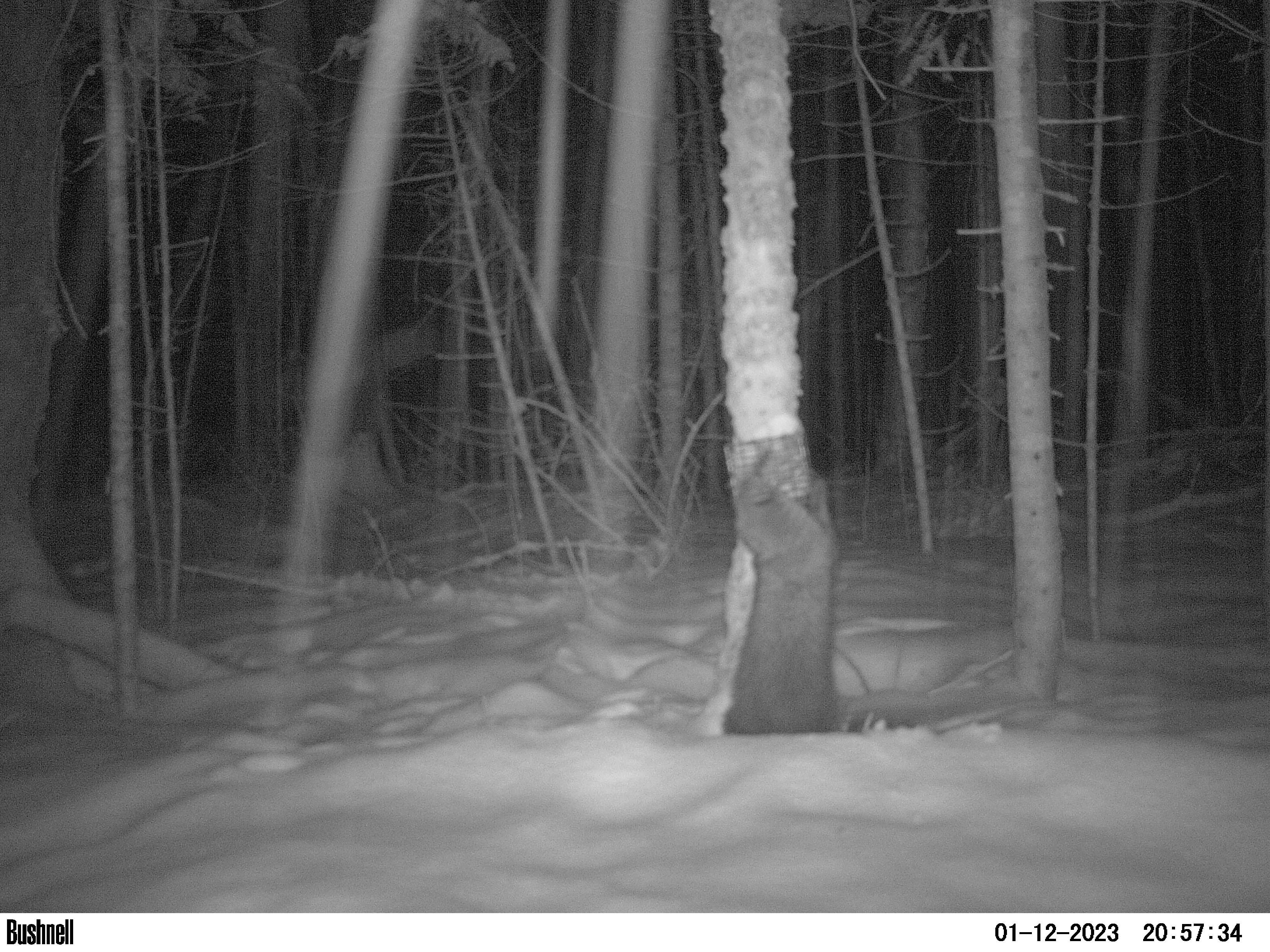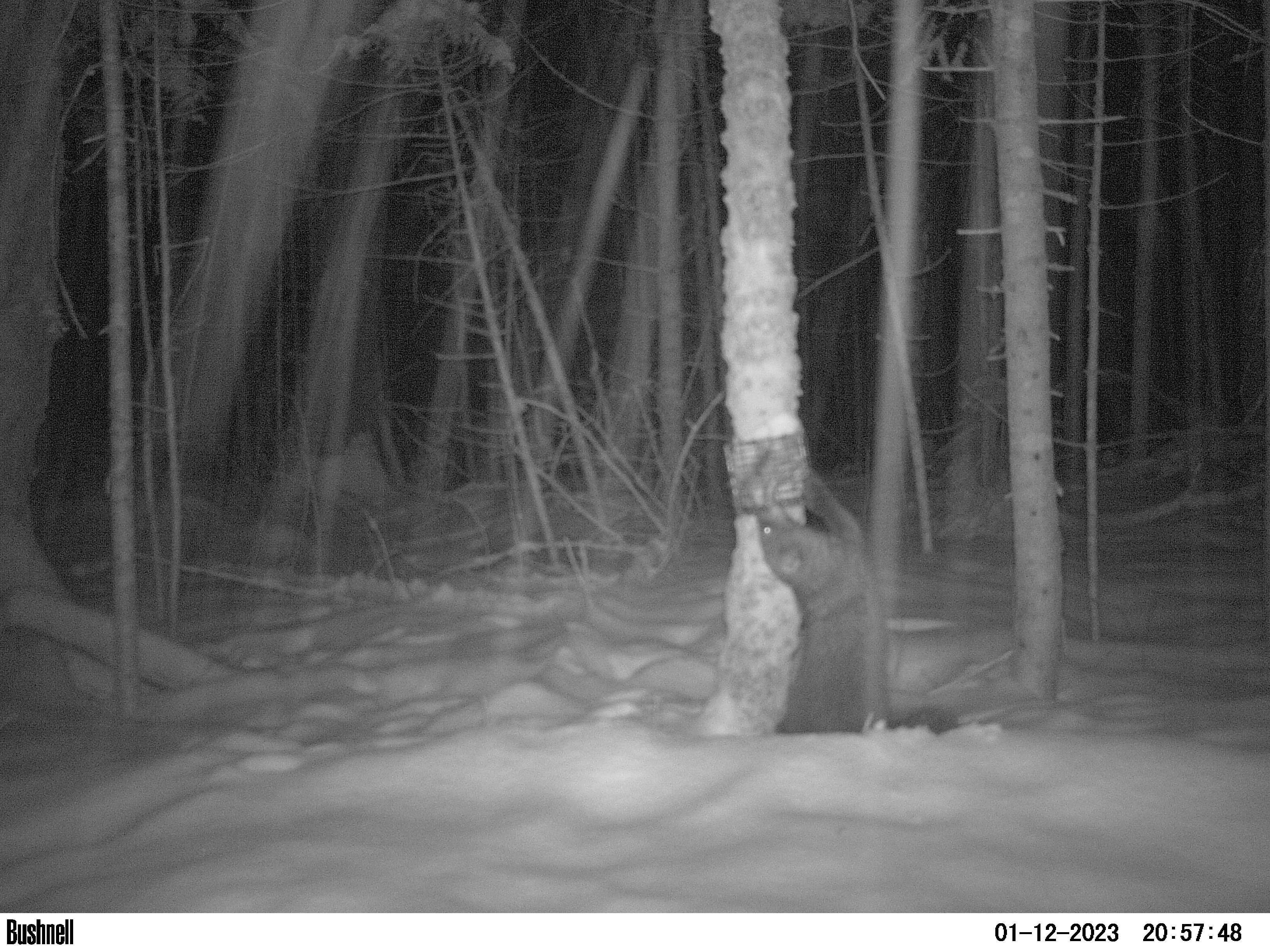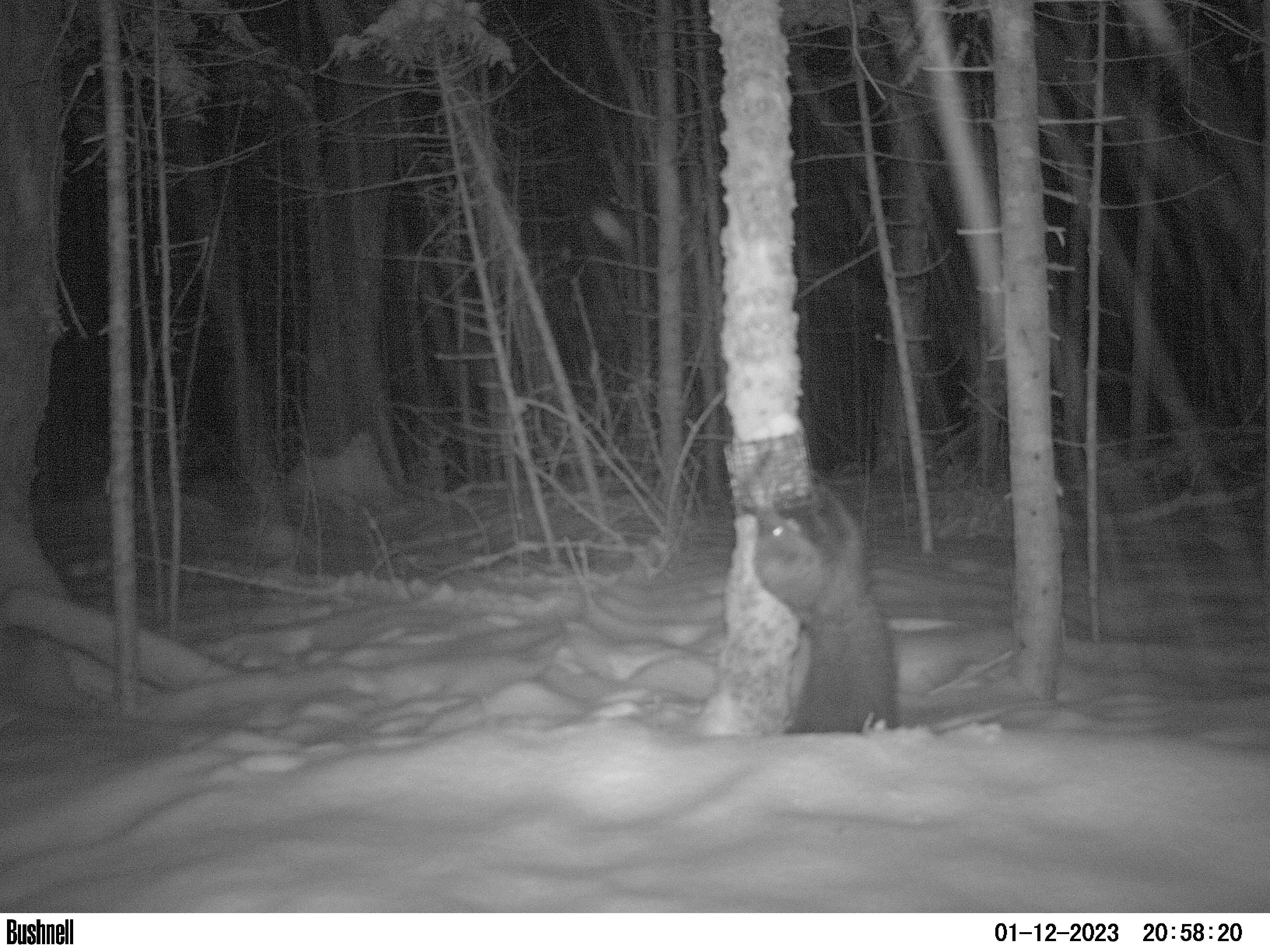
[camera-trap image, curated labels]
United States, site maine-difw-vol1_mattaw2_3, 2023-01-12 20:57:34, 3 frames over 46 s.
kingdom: Animalia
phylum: Chordata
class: Mammalia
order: Carnivora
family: Mustelidae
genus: Pekania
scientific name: Pekania pennanti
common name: fisher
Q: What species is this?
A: Fisher (Pekania pennanti).